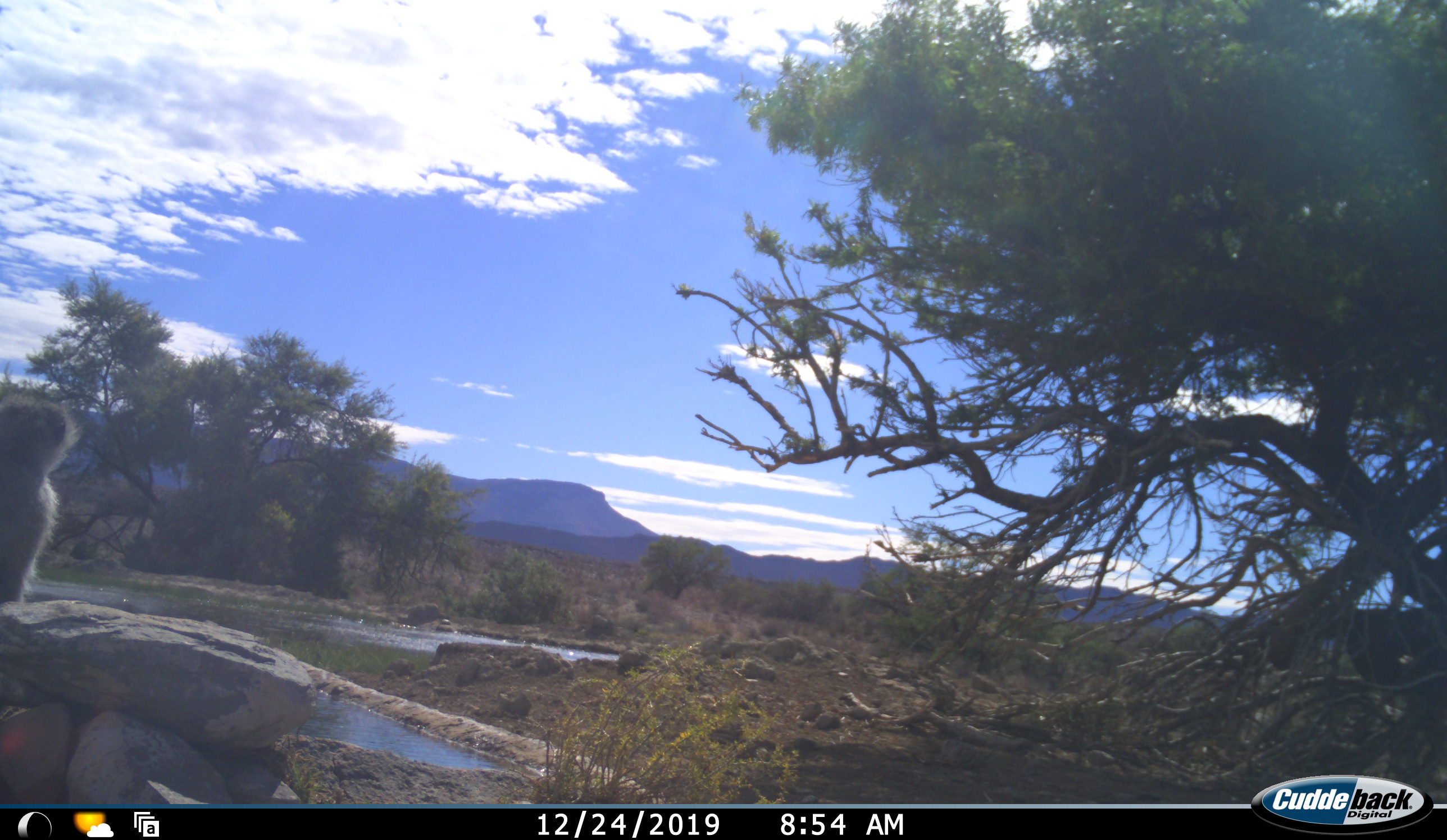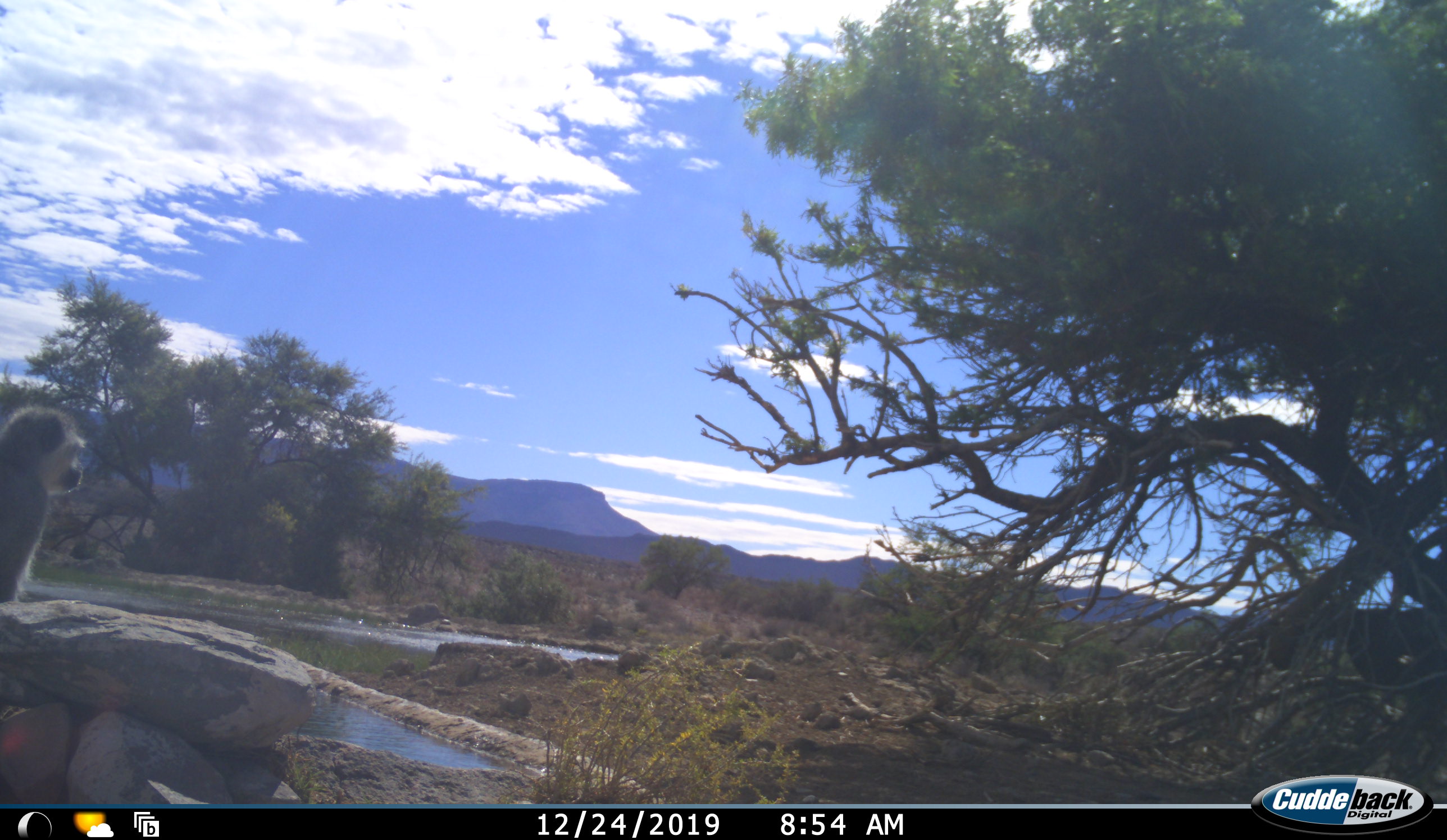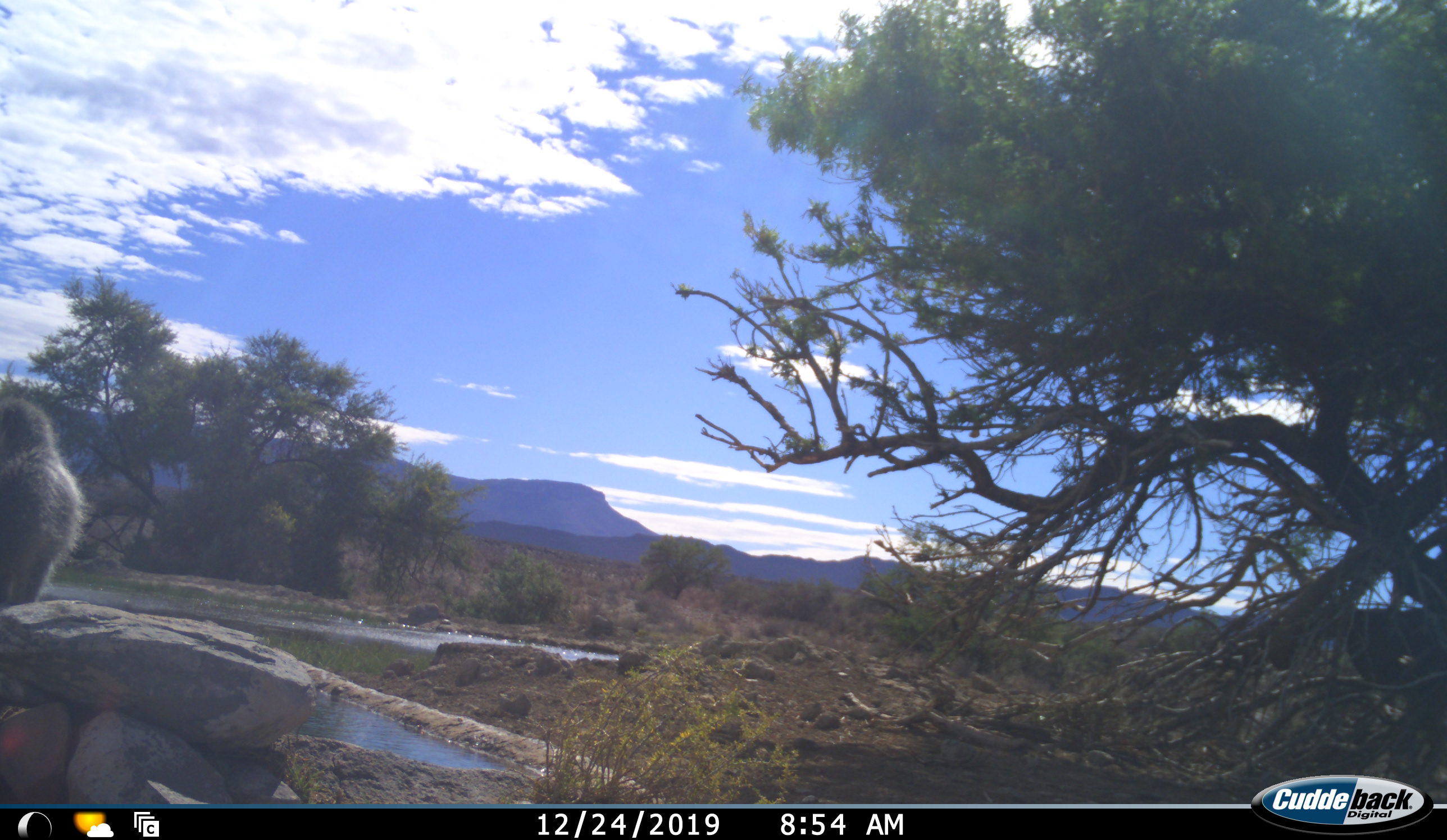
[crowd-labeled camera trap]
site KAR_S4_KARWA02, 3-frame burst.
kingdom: Animalia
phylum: Chordata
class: Mammalia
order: Primates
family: Cercopithecidae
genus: Chlorocebus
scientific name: Chlorocebus pygerythrus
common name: vervet monkey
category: monkeyvervet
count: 1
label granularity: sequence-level